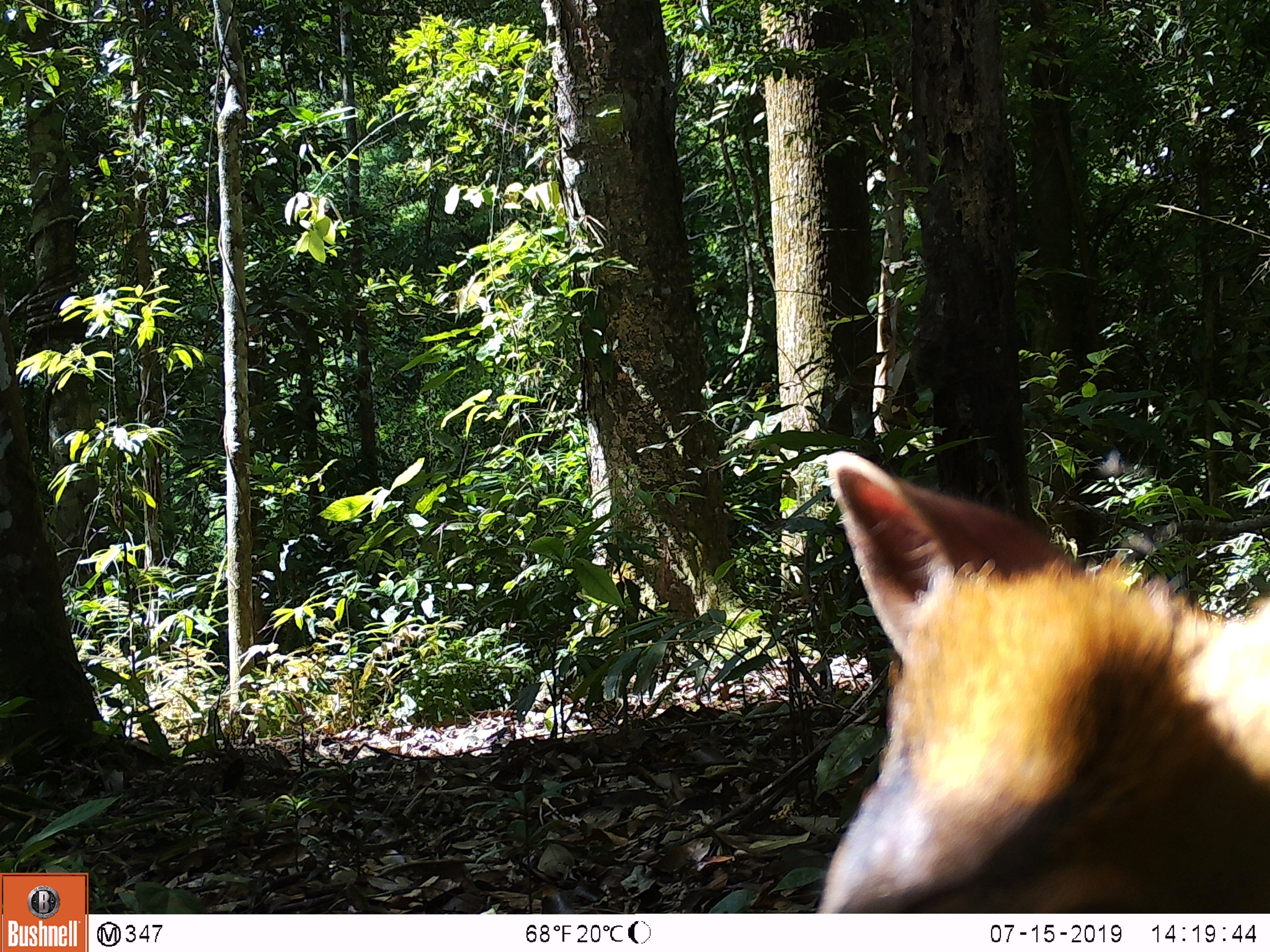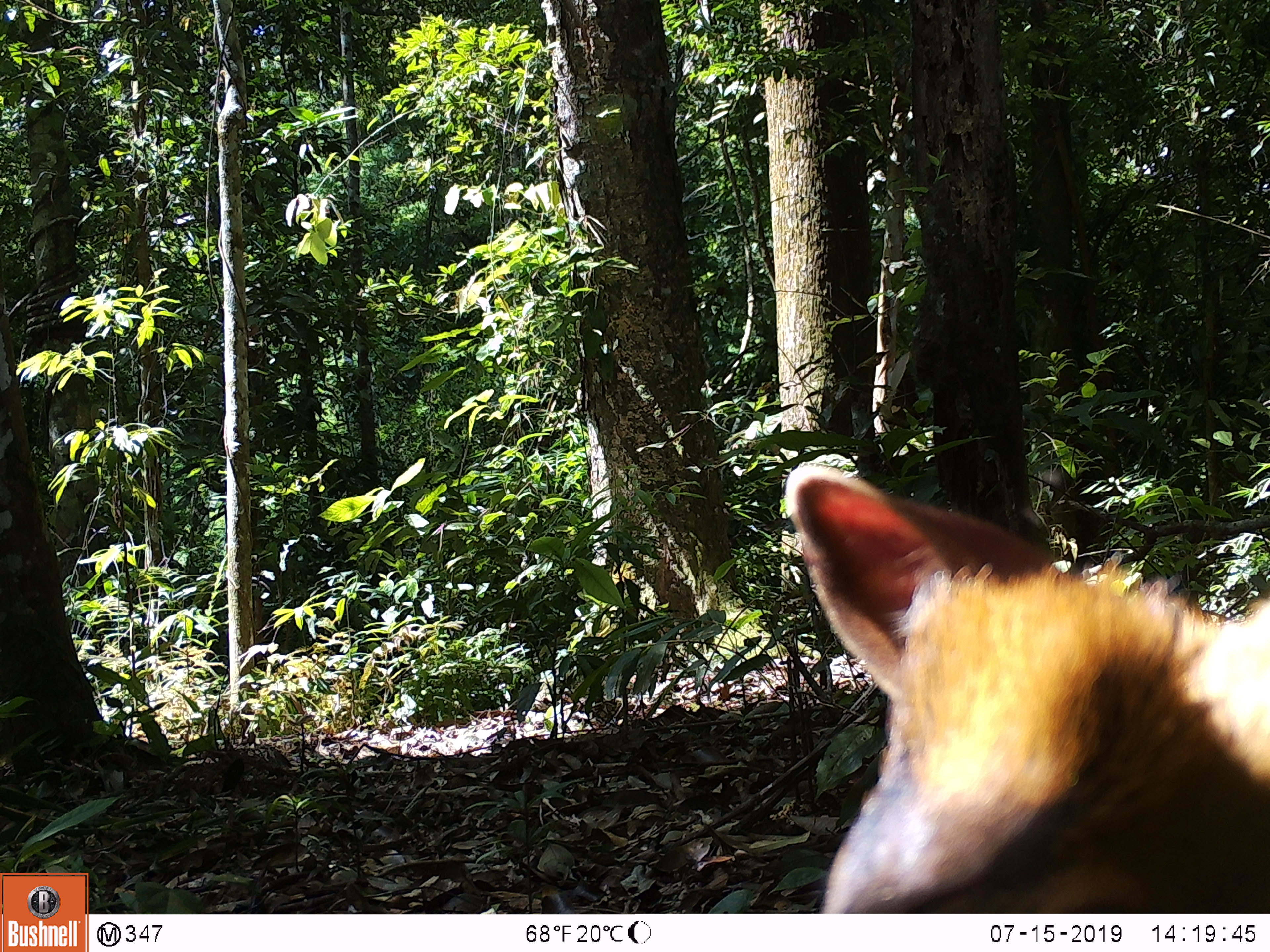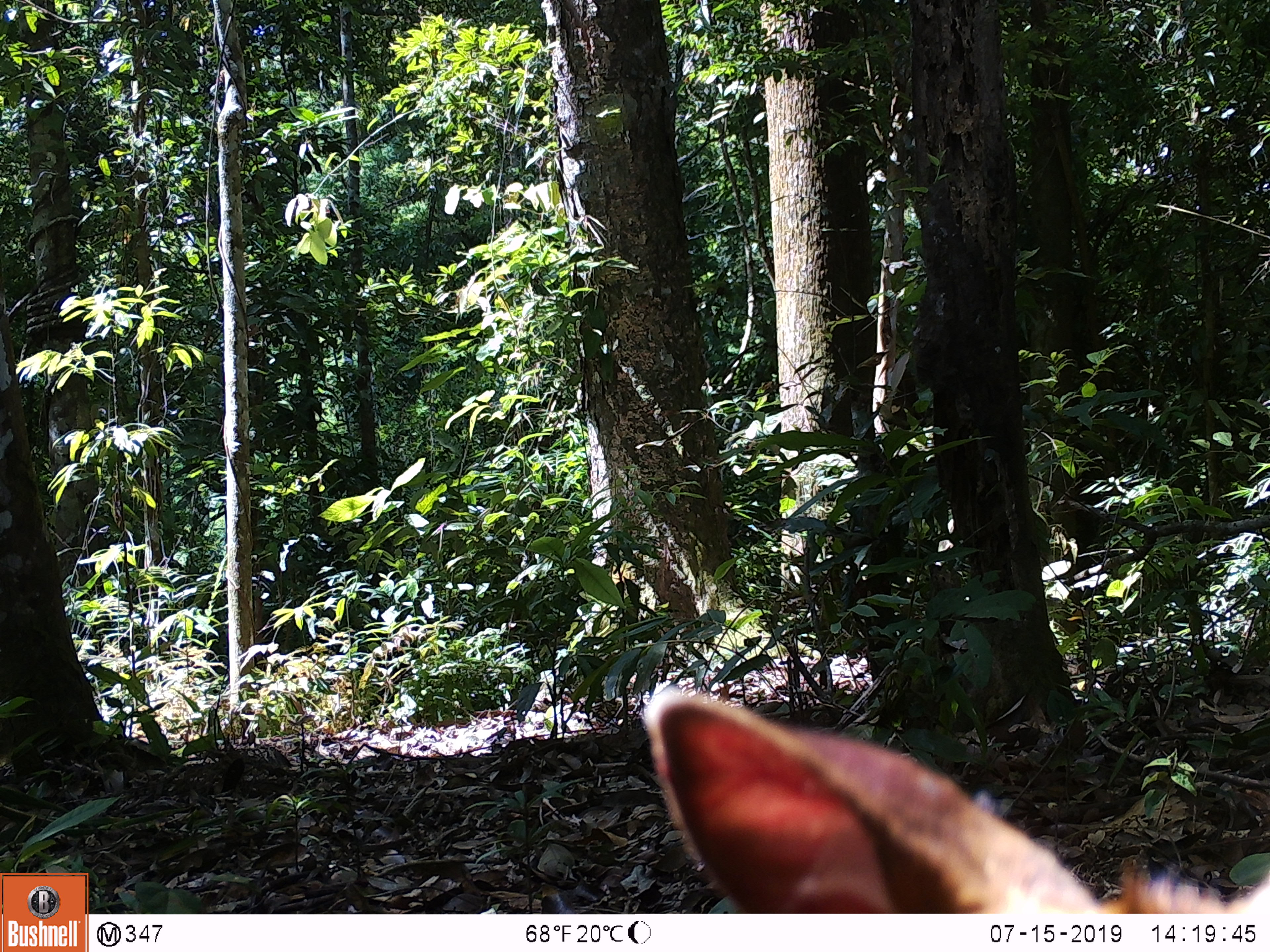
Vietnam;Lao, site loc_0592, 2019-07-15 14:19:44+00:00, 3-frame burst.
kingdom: Animalia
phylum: Chordata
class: Mammalia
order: Artiodactyla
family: Cervidae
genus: Muntiacus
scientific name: Muntiacus muntjak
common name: red muntjac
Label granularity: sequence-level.